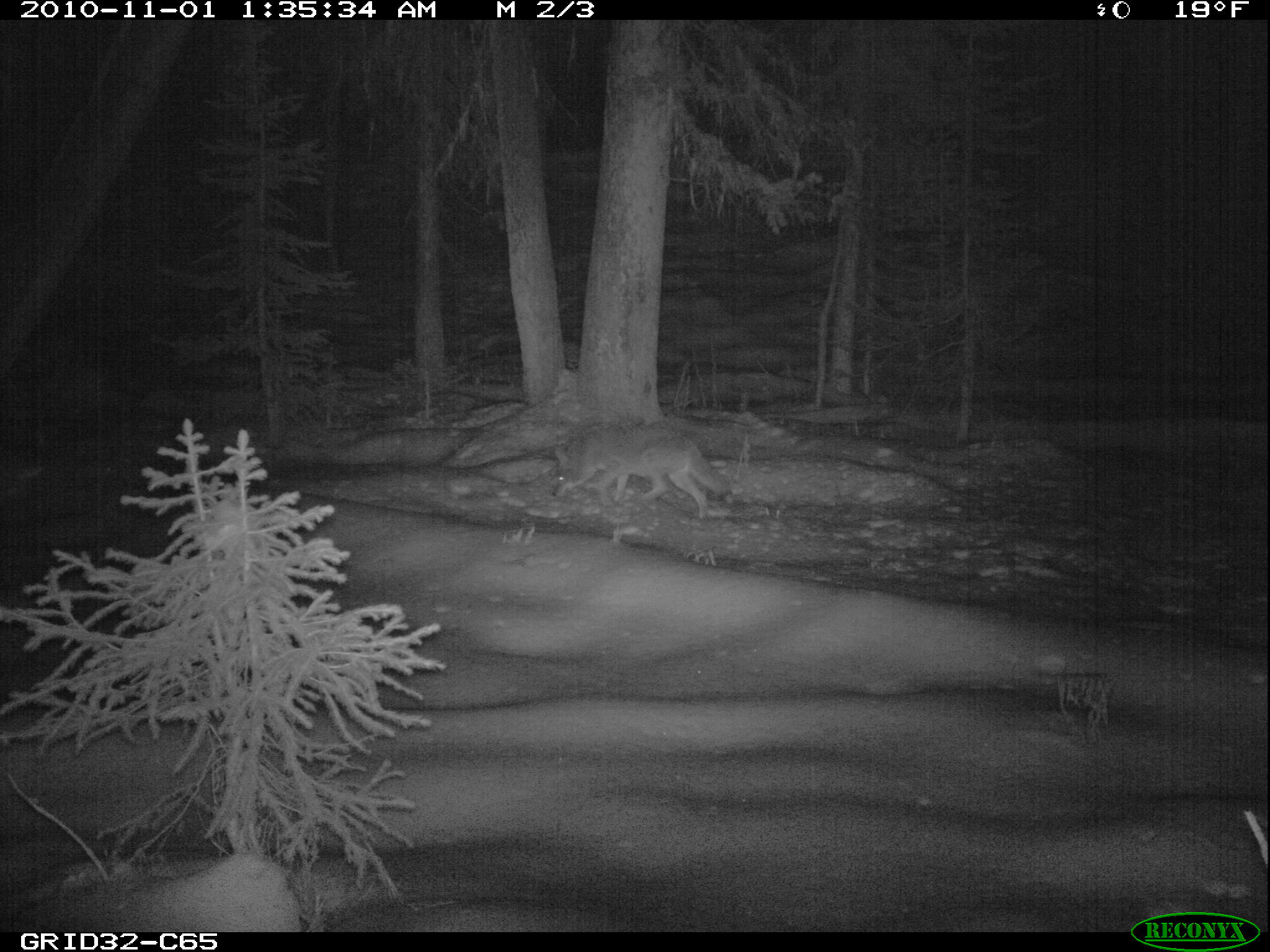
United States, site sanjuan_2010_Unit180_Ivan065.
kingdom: Animalia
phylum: Chordata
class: Mammalia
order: Carnivora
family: Canidae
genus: Canis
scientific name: Canis latrans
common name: coyote